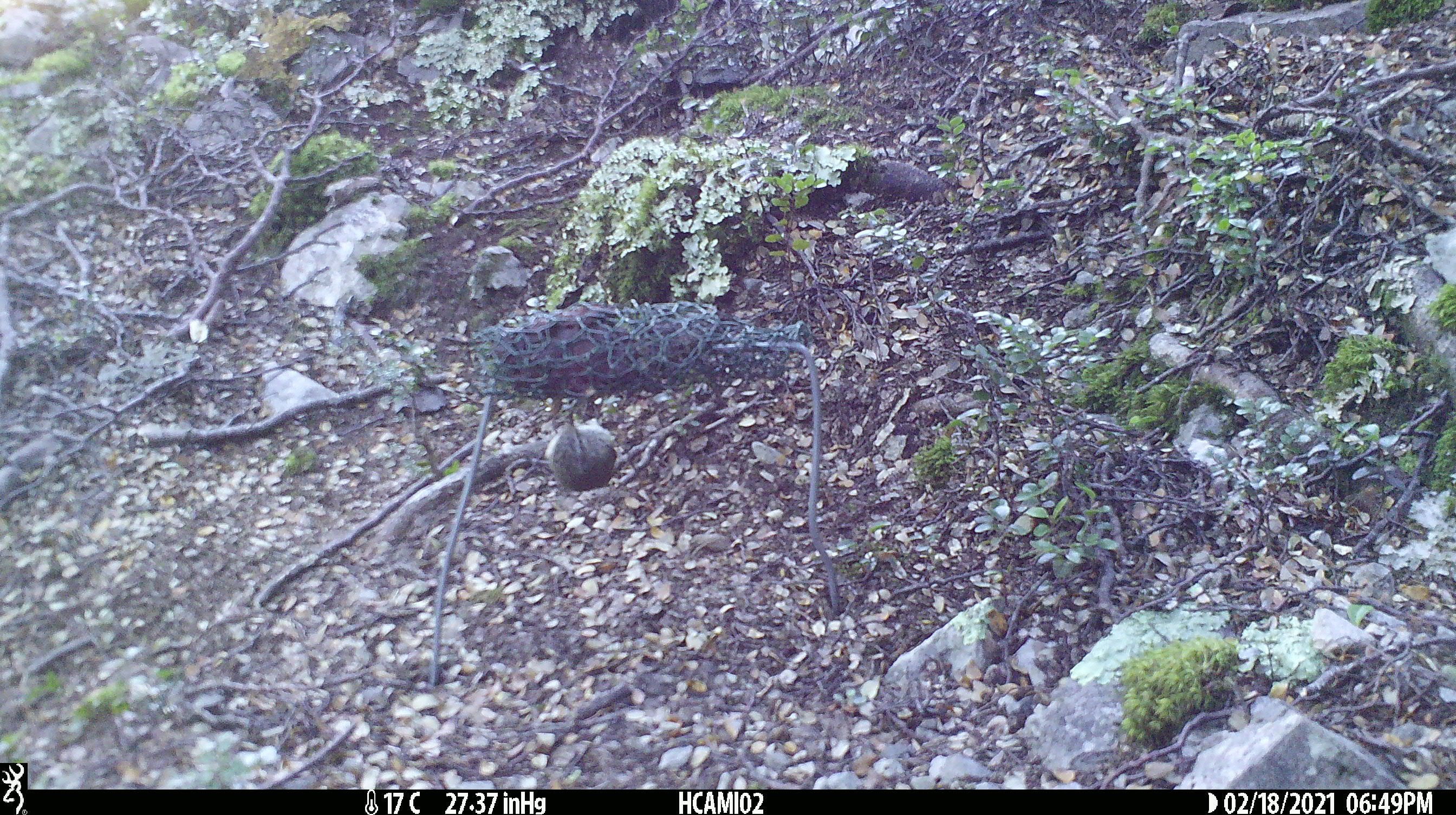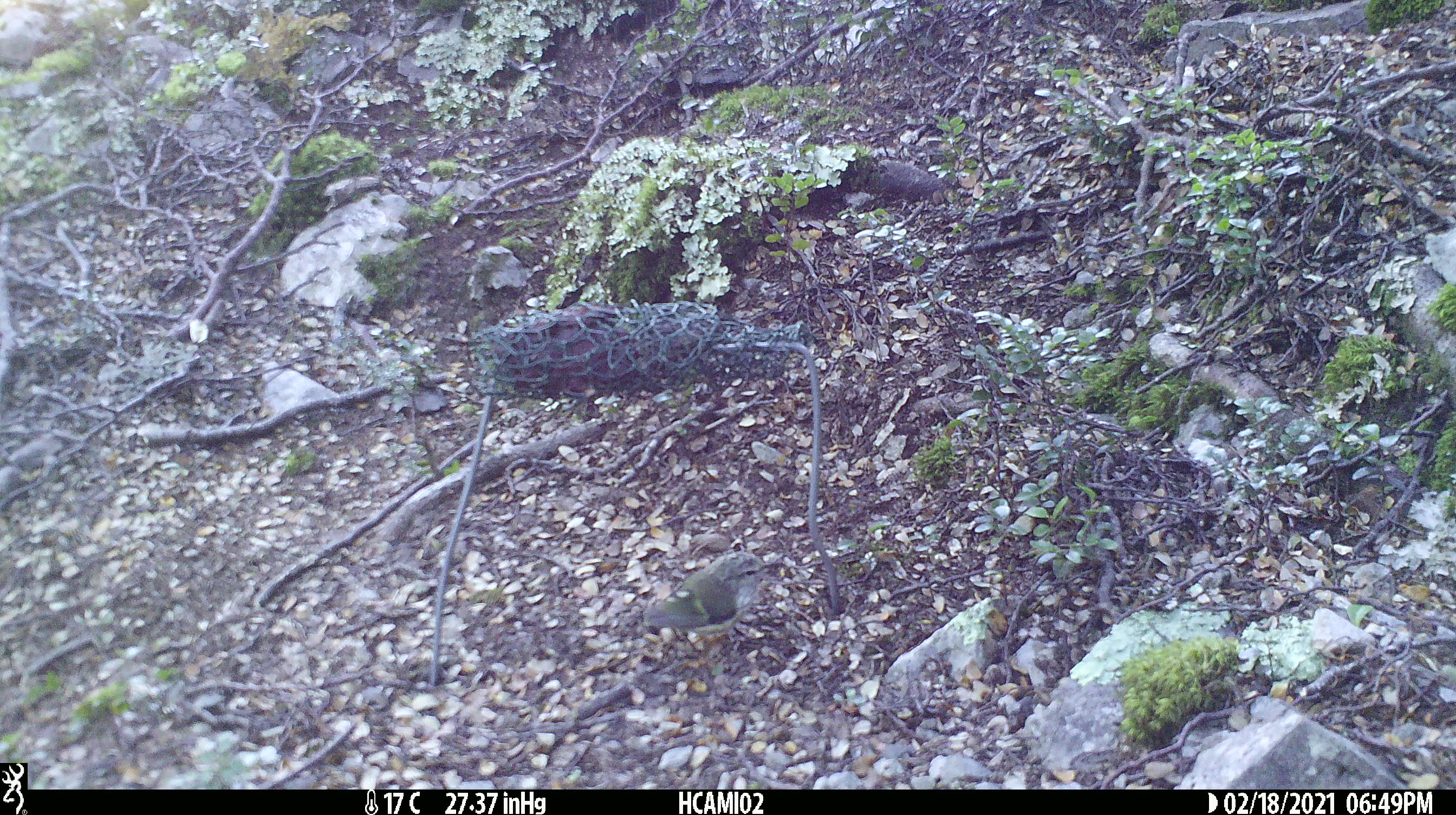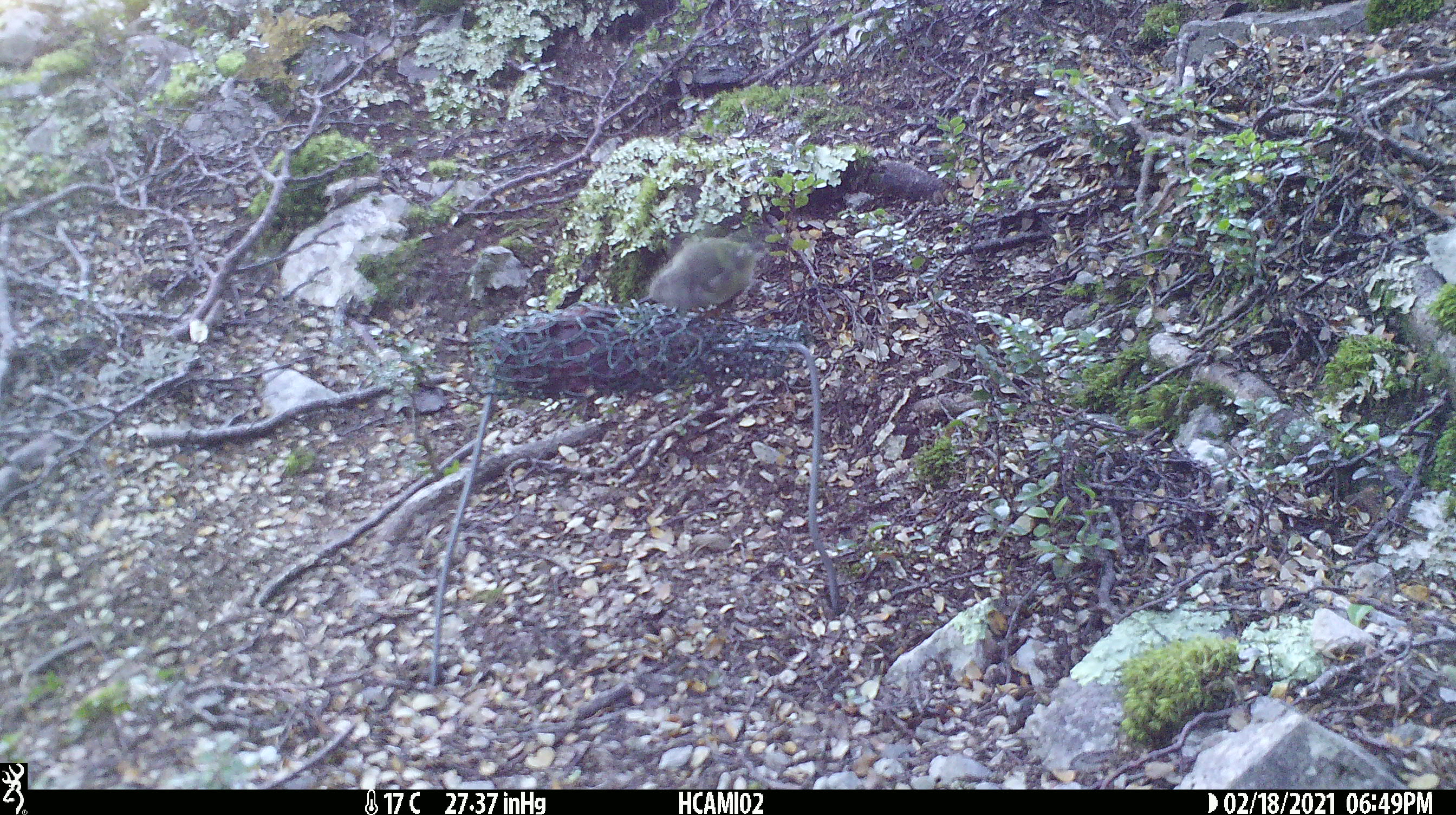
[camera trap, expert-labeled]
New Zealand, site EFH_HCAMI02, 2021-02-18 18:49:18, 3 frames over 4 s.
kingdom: Animalia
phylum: Chordata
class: Aves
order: Passeriformes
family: Acanthisittidae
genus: Acanthisitta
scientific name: Acanthisitta chloris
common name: rifleman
Rifleman (Acanthisitta chloris).